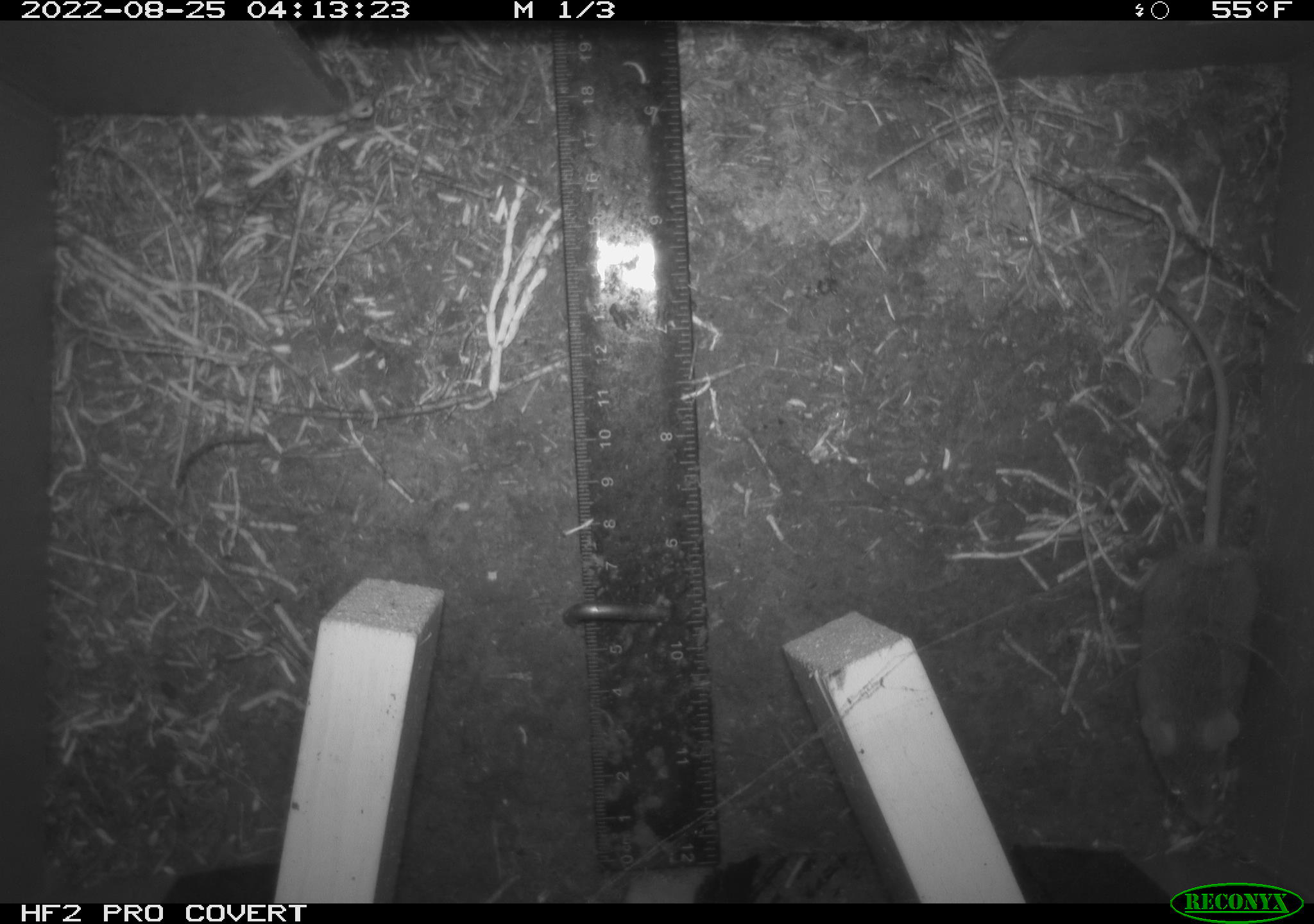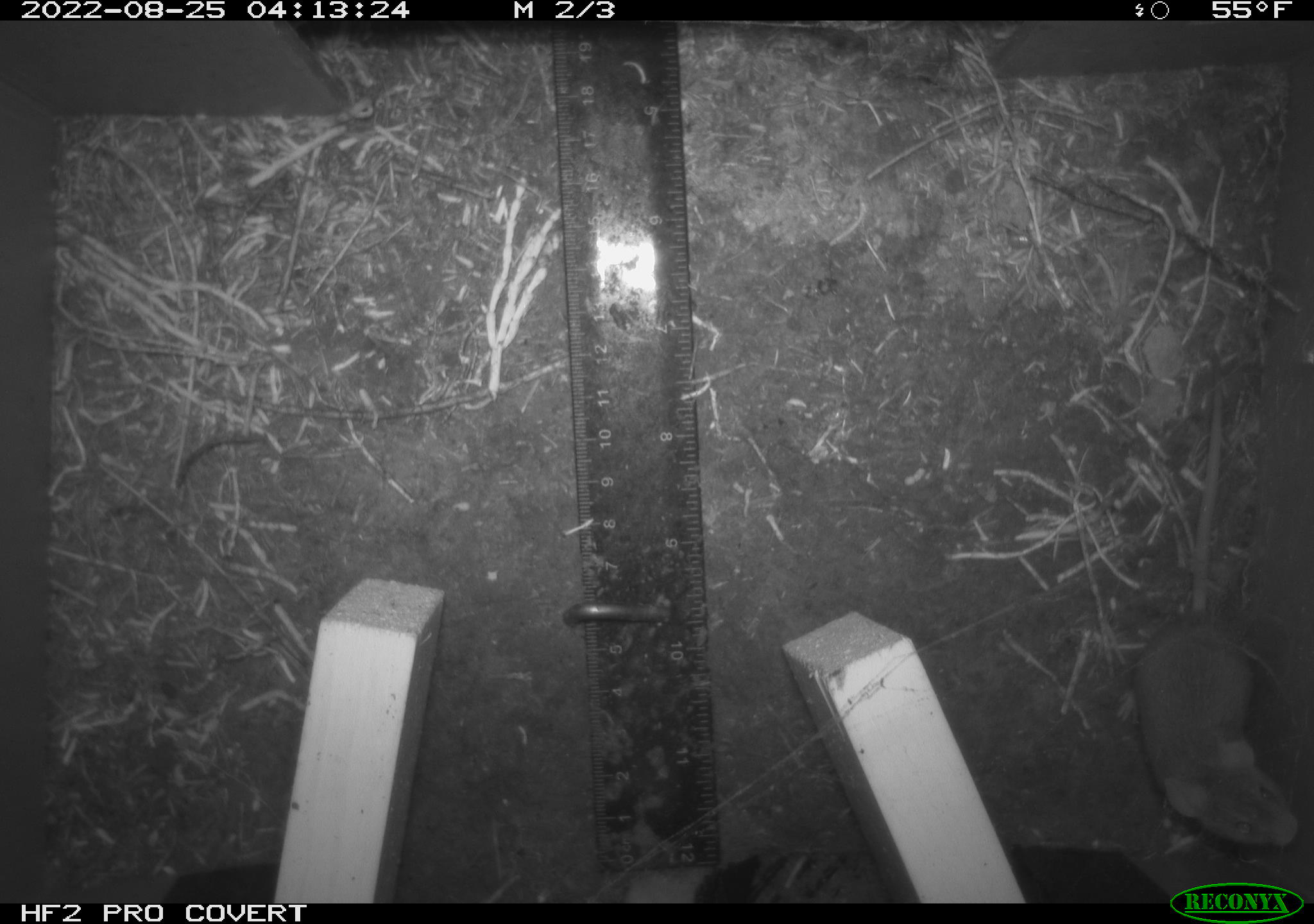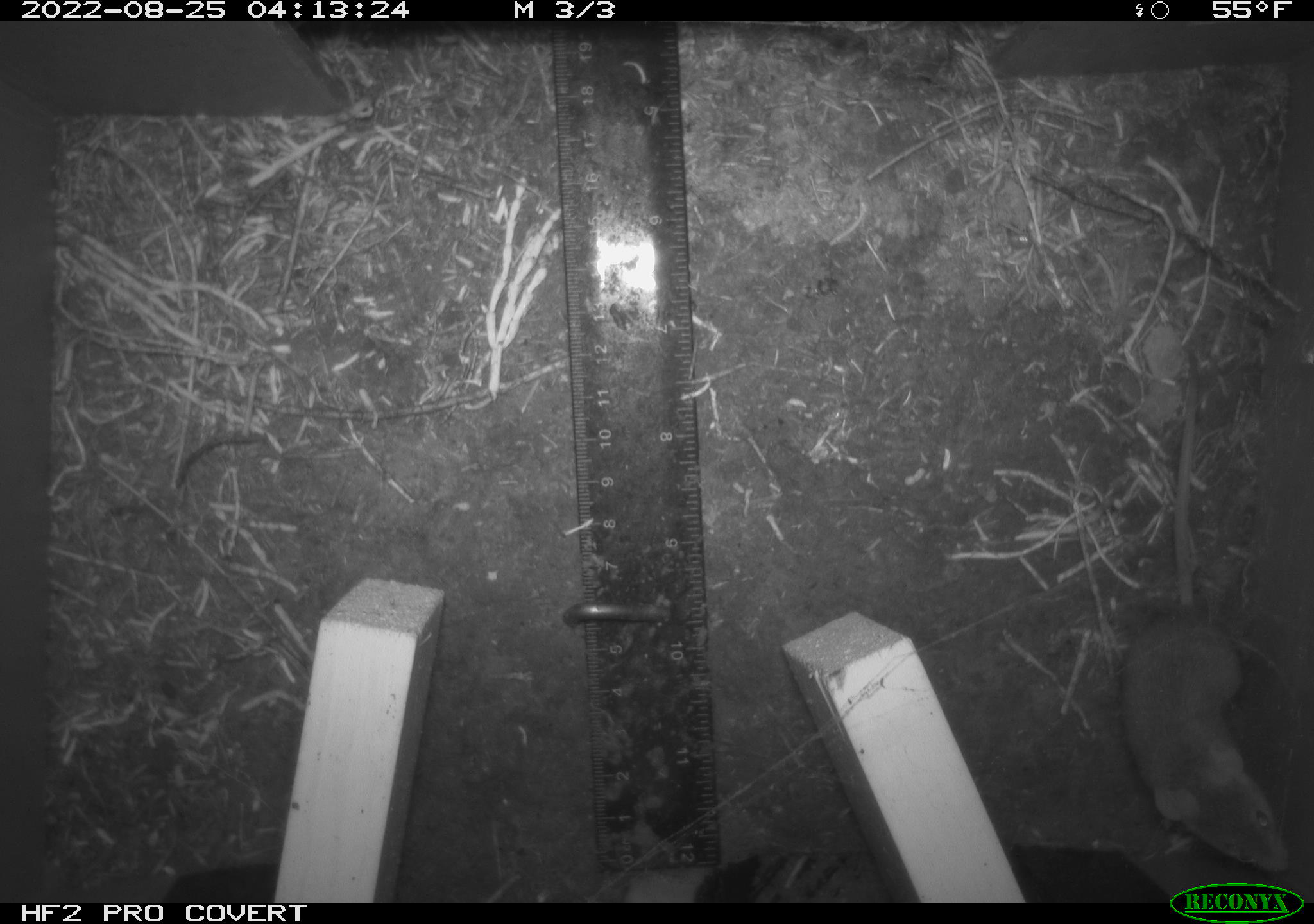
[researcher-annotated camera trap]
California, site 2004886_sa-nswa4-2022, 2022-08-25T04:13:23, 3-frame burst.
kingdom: Animalia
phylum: Chordata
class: Mammalia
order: Rodentia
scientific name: Rodentia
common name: rodent